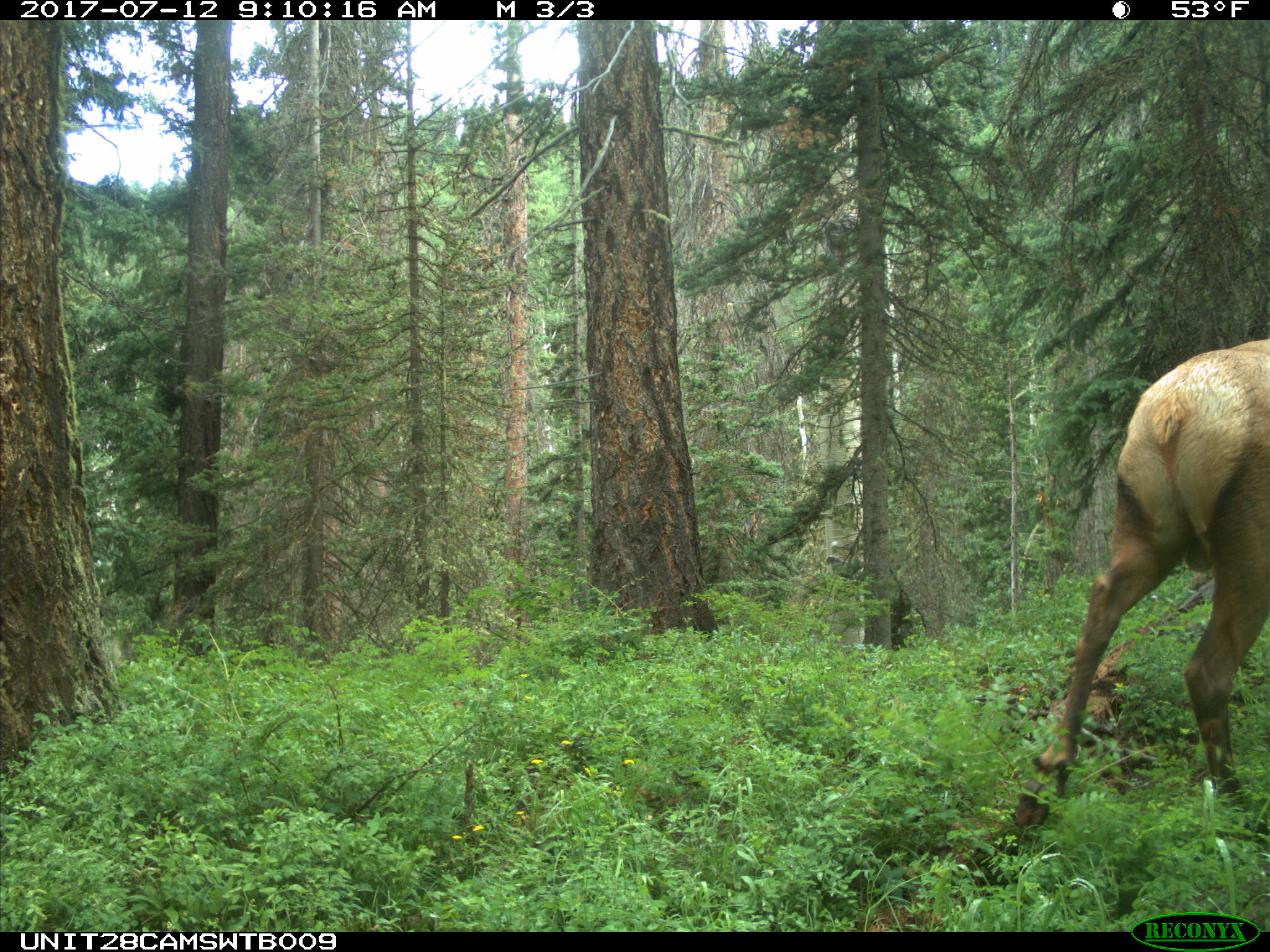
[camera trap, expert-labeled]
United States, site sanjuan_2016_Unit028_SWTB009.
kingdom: Animalia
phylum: Chordata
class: Mammalia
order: Artiodactyla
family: Cervidae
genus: Cervus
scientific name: Cervus elaphus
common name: red deer